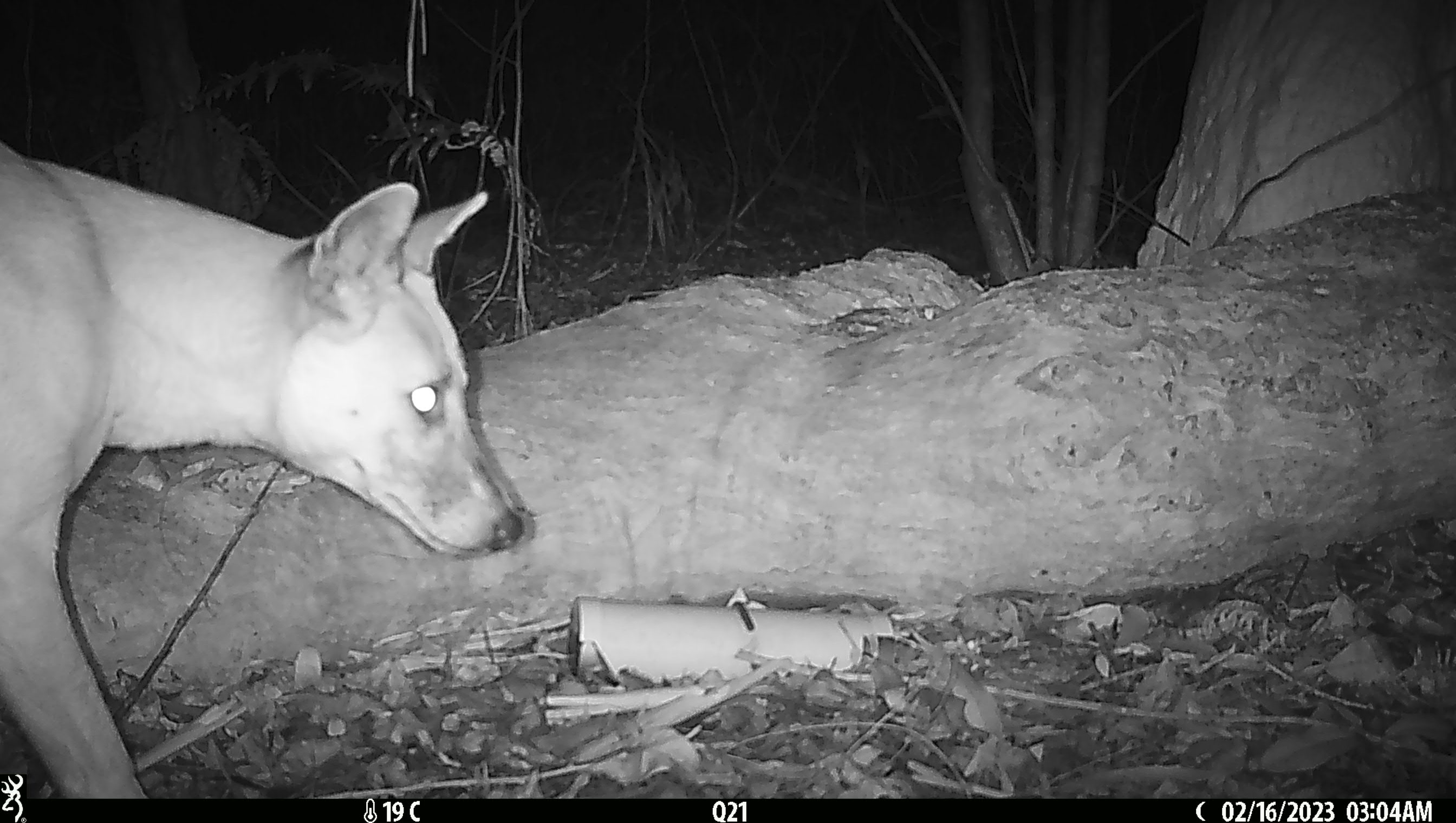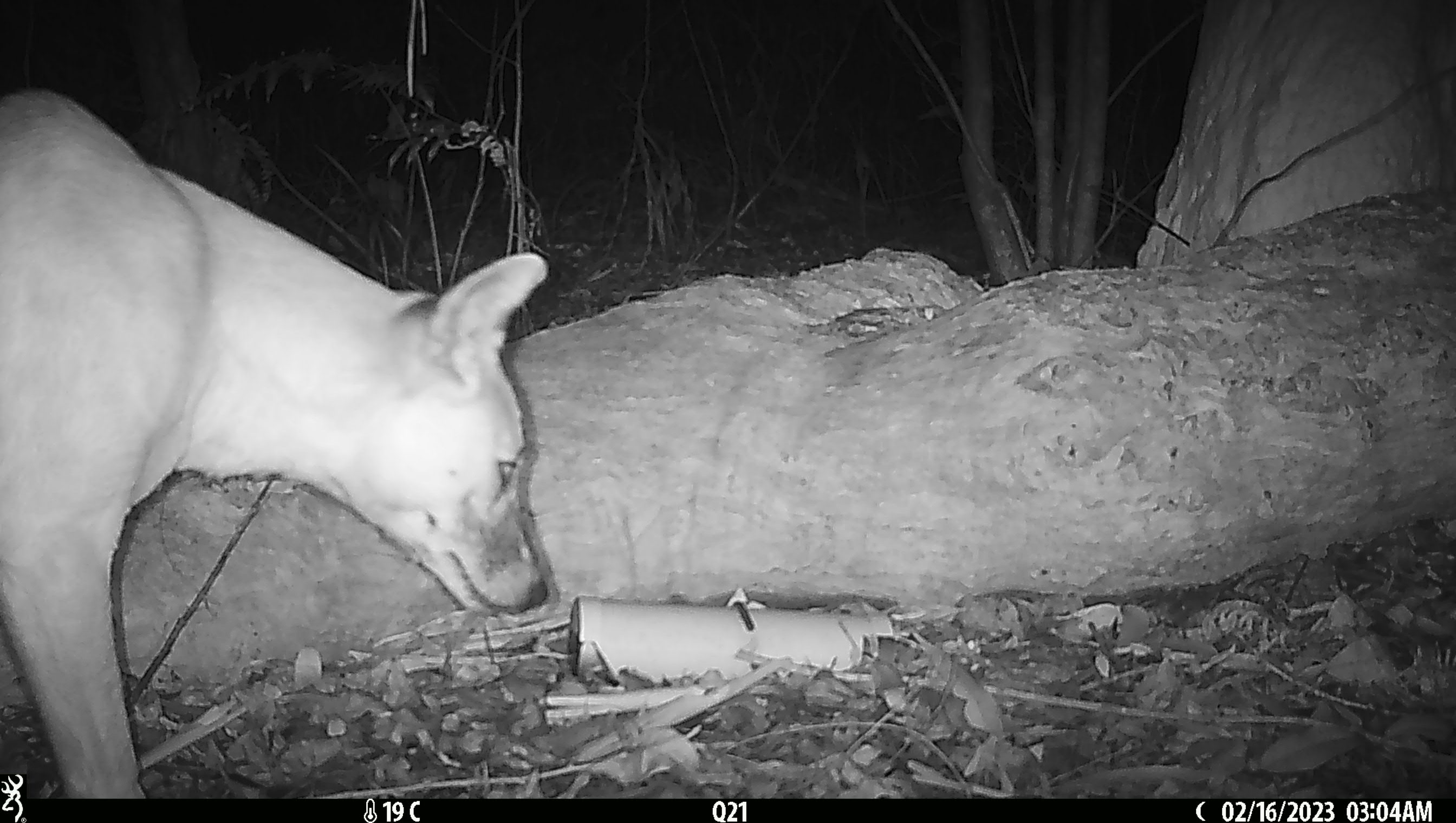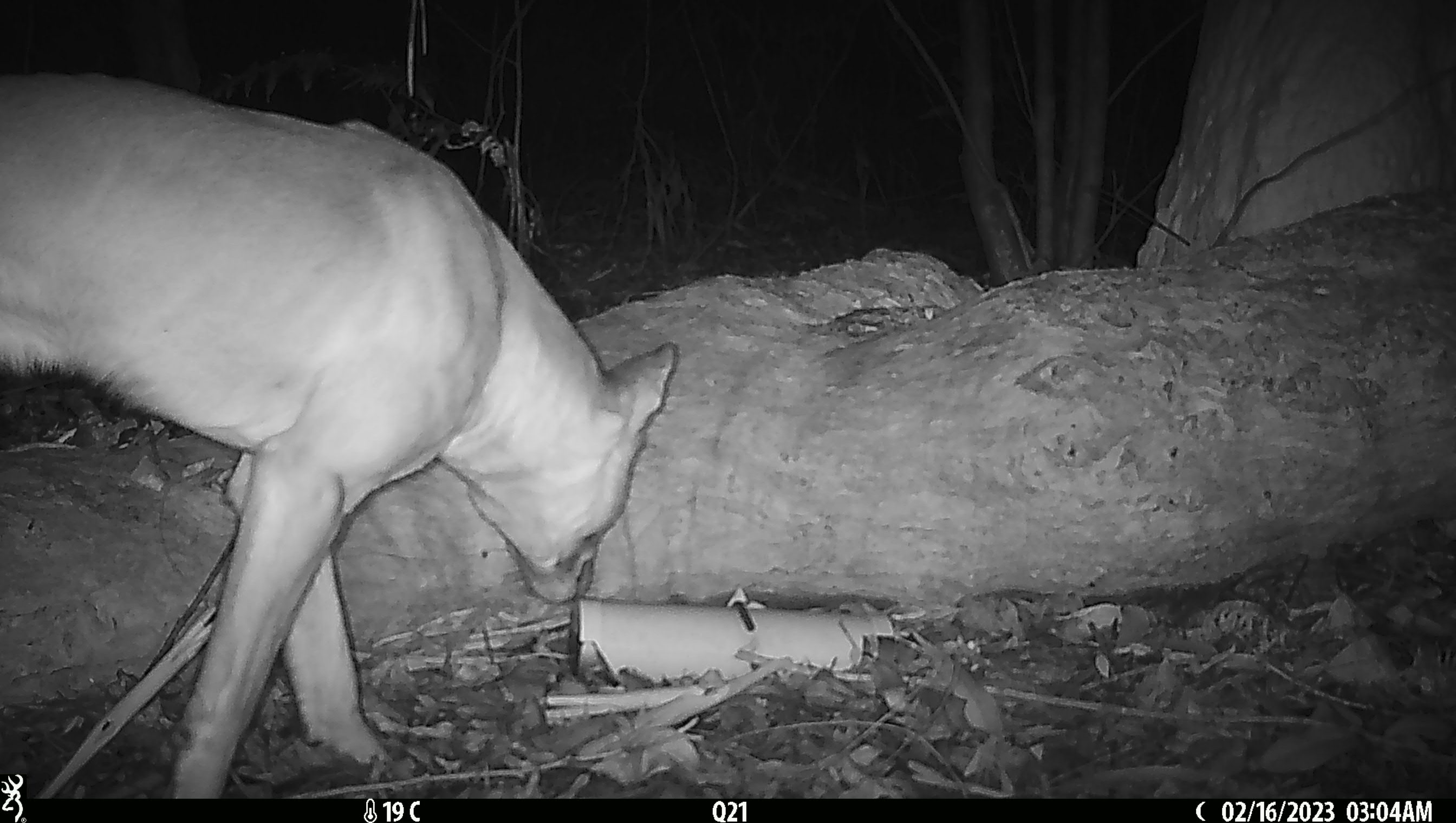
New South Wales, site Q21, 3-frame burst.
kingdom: Animalia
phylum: Chordata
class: Mammalia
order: Carnivora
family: Canidae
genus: Canis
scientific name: Canis familiaris dingo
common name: dingo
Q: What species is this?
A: Dingo (Canis familiaris dingo).